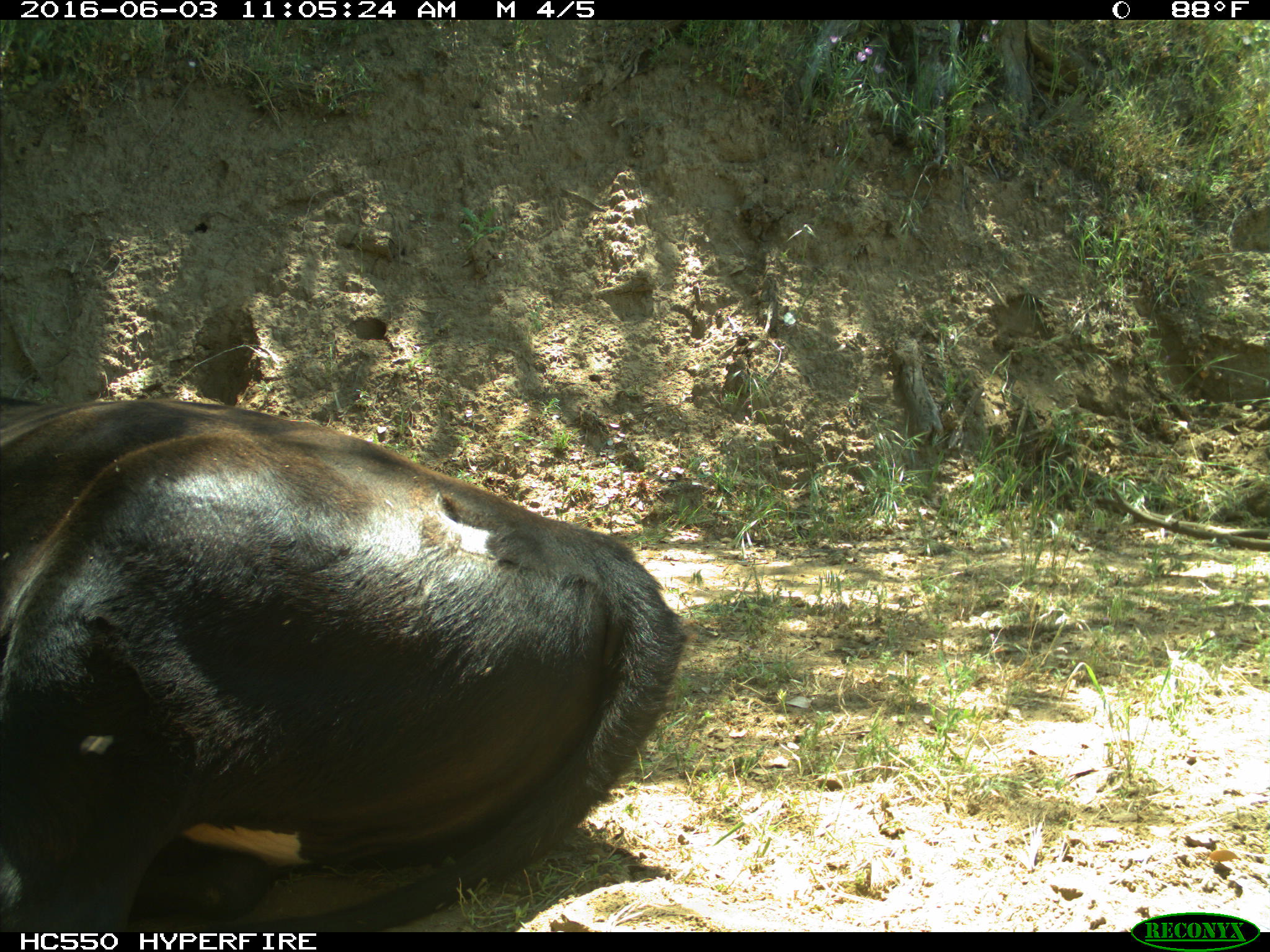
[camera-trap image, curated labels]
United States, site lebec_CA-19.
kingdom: Animalia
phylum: Chordata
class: Mammalia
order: Artiodactyla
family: Bovidae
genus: Bos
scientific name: Bos taurus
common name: domestic cow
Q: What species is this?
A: Bos taurus (domestic cow).